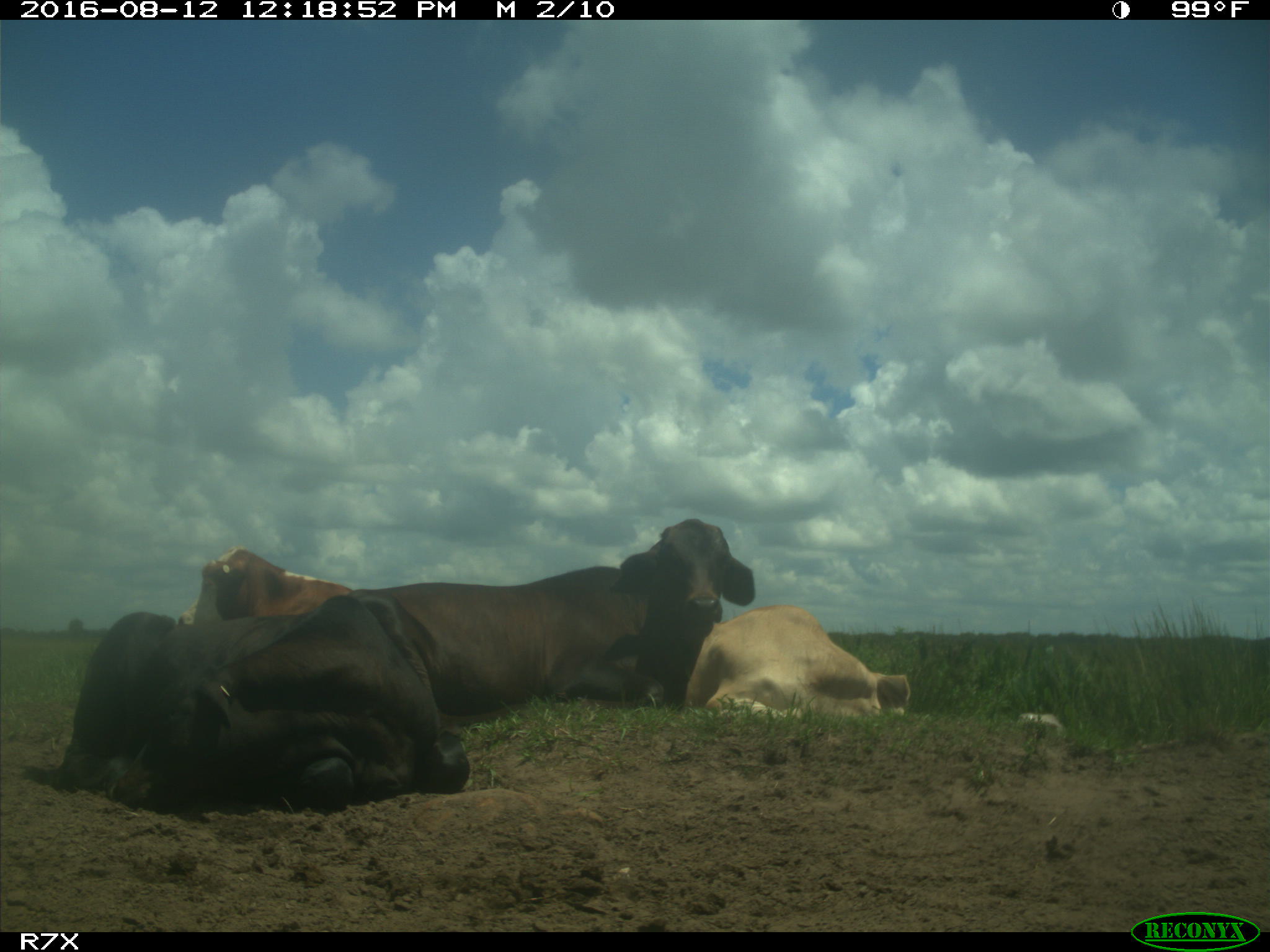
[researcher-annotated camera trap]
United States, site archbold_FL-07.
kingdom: Animalia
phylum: Chordata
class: Mammalia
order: Artiodactyla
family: Bovidae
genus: Bos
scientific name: Bos taurus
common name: domestic cow